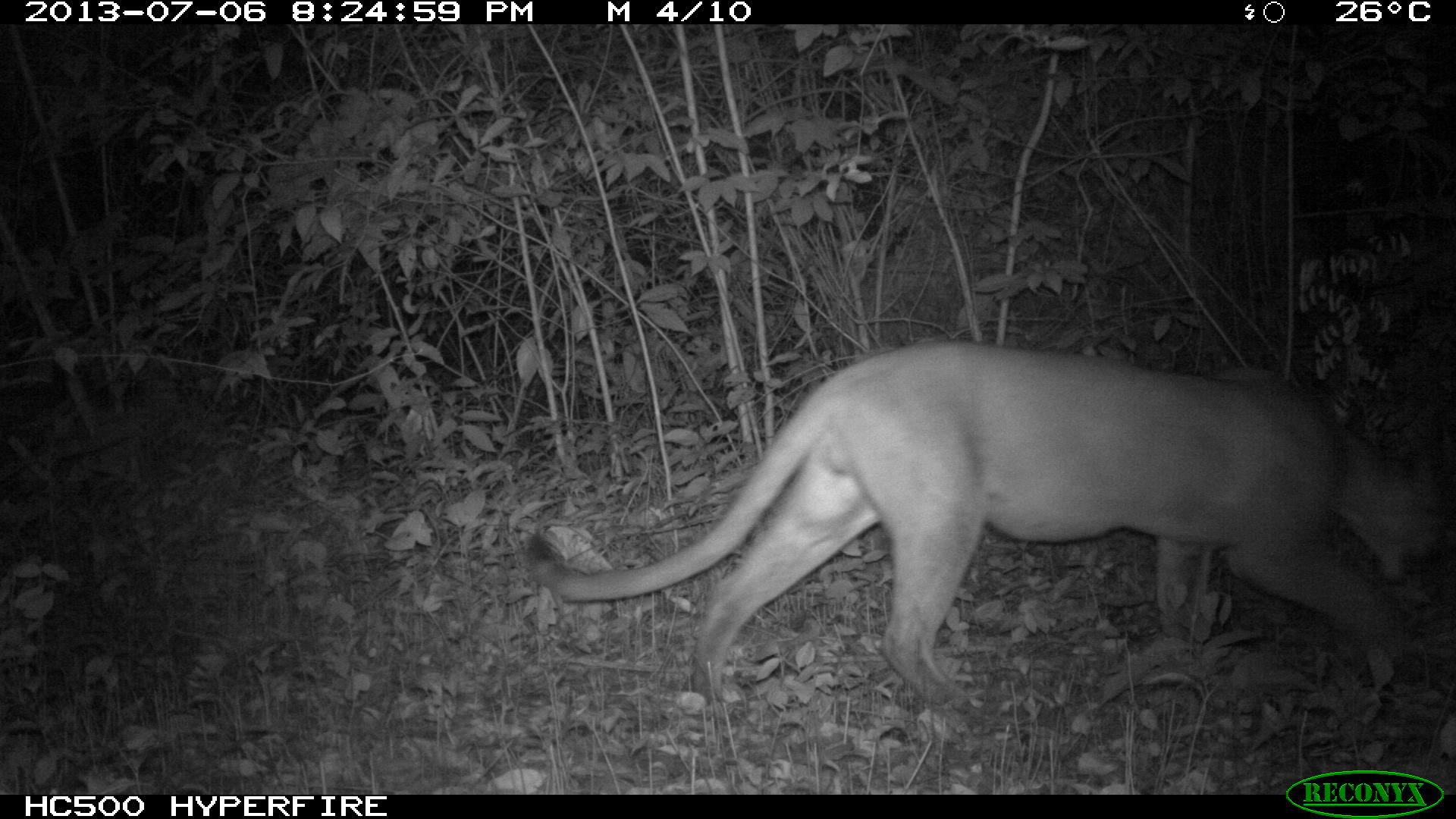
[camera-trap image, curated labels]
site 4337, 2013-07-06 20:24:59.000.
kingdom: Animalia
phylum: Chordata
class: Mammalia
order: Carnivora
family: Felidae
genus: Puma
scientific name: Puma concolor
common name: mountain lion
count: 1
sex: male